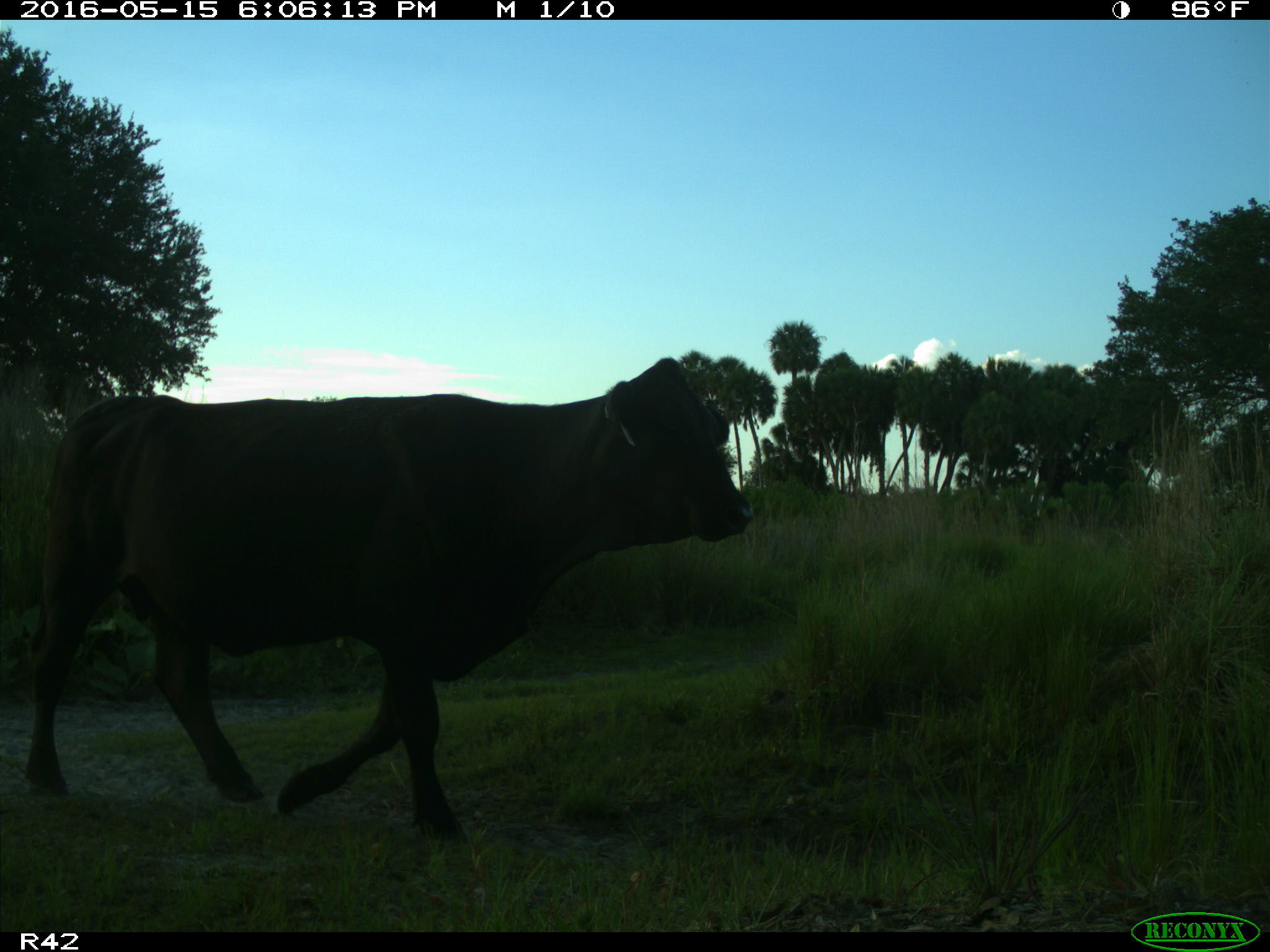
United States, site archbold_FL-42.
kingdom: Animalia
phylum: Chordata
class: Mammalia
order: Artiodactyla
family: Bovidae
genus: Bos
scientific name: Bos taurus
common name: domestic cow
Bos taurus (domestic cow).